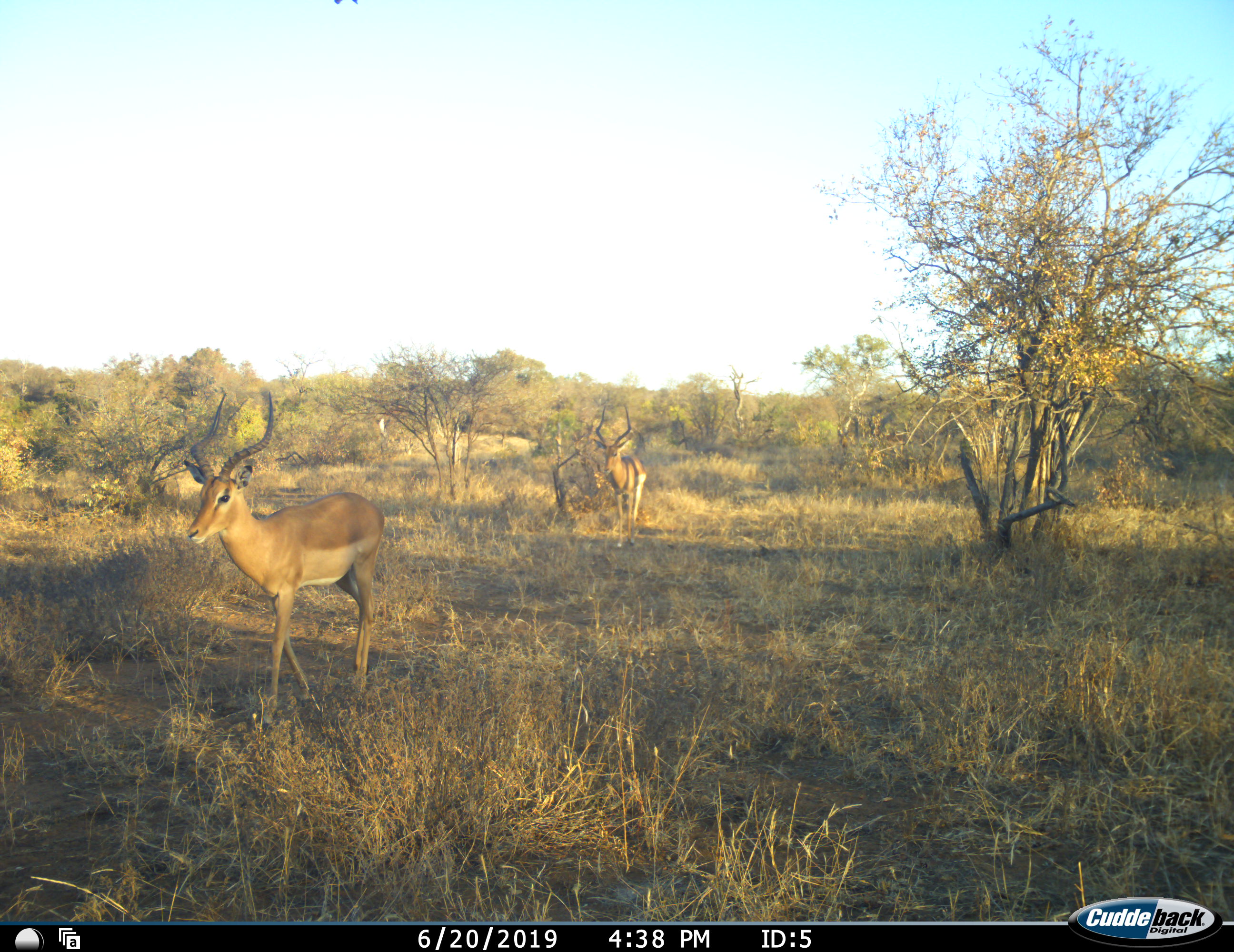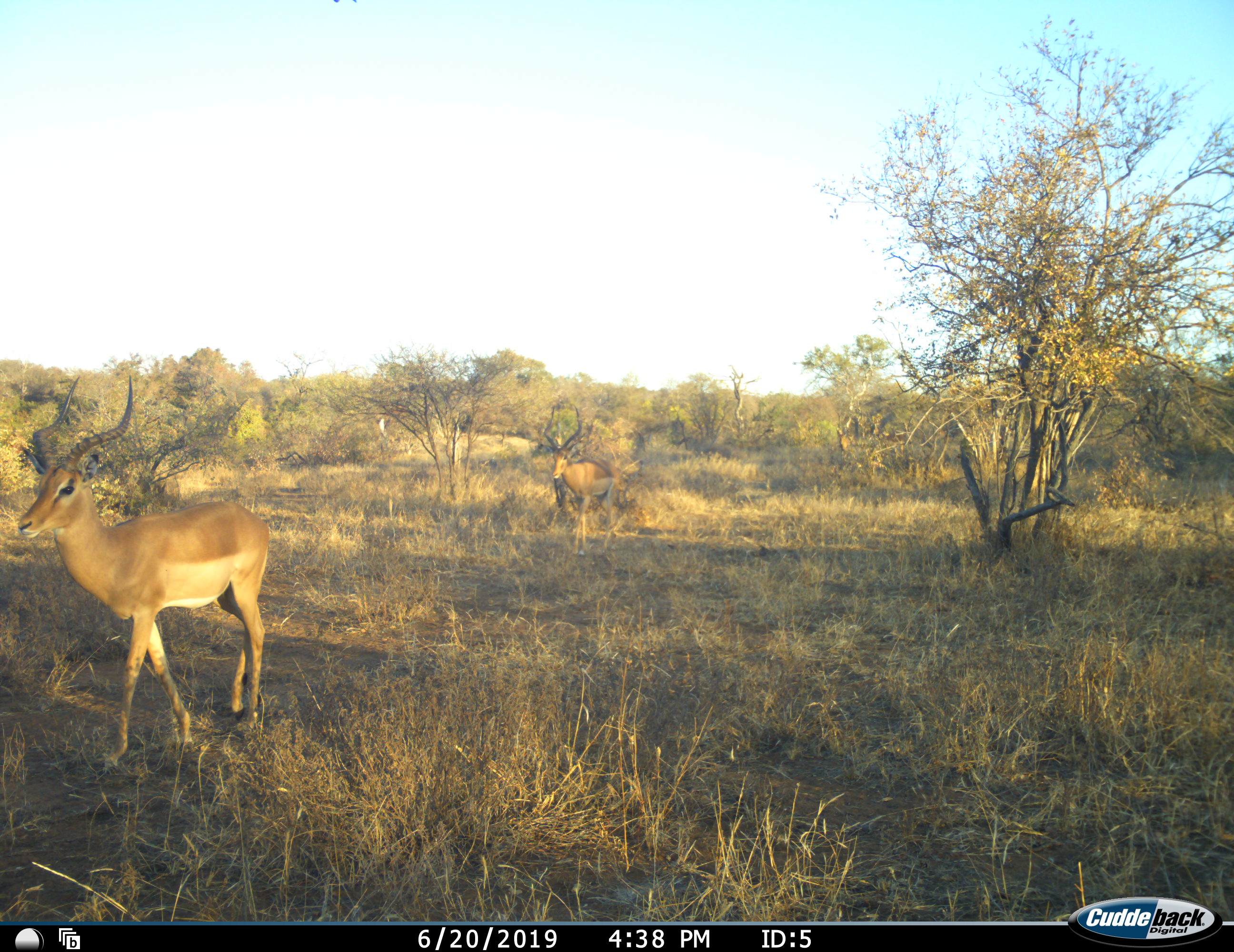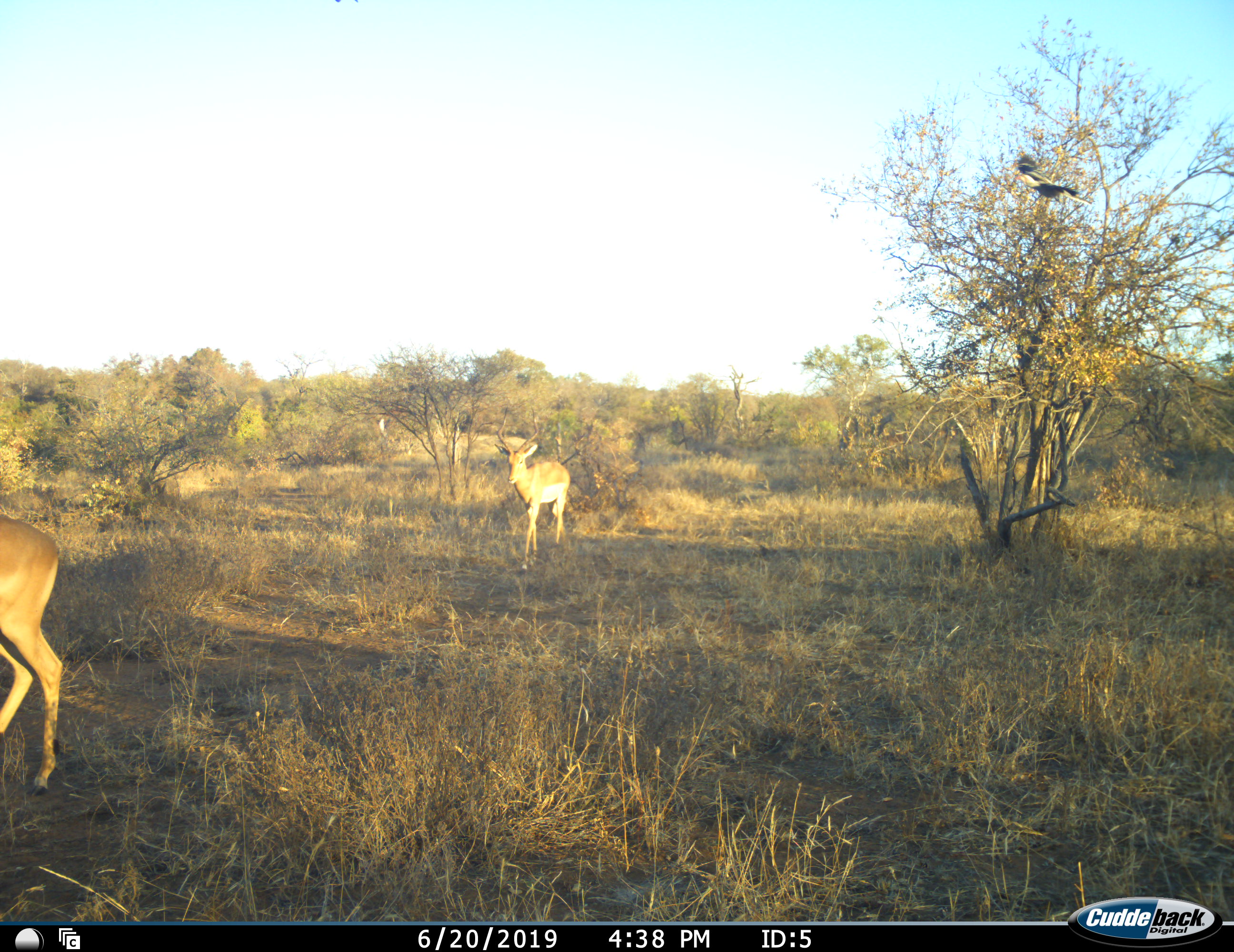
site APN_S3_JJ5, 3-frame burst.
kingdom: Animalia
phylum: Chordata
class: Mammalia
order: Artiodactyla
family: Bovidae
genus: Aepyceros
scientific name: Aepyceros melampus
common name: impala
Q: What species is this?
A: Impala (Aepyceros melampus).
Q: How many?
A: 2.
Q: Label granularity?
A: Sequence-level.